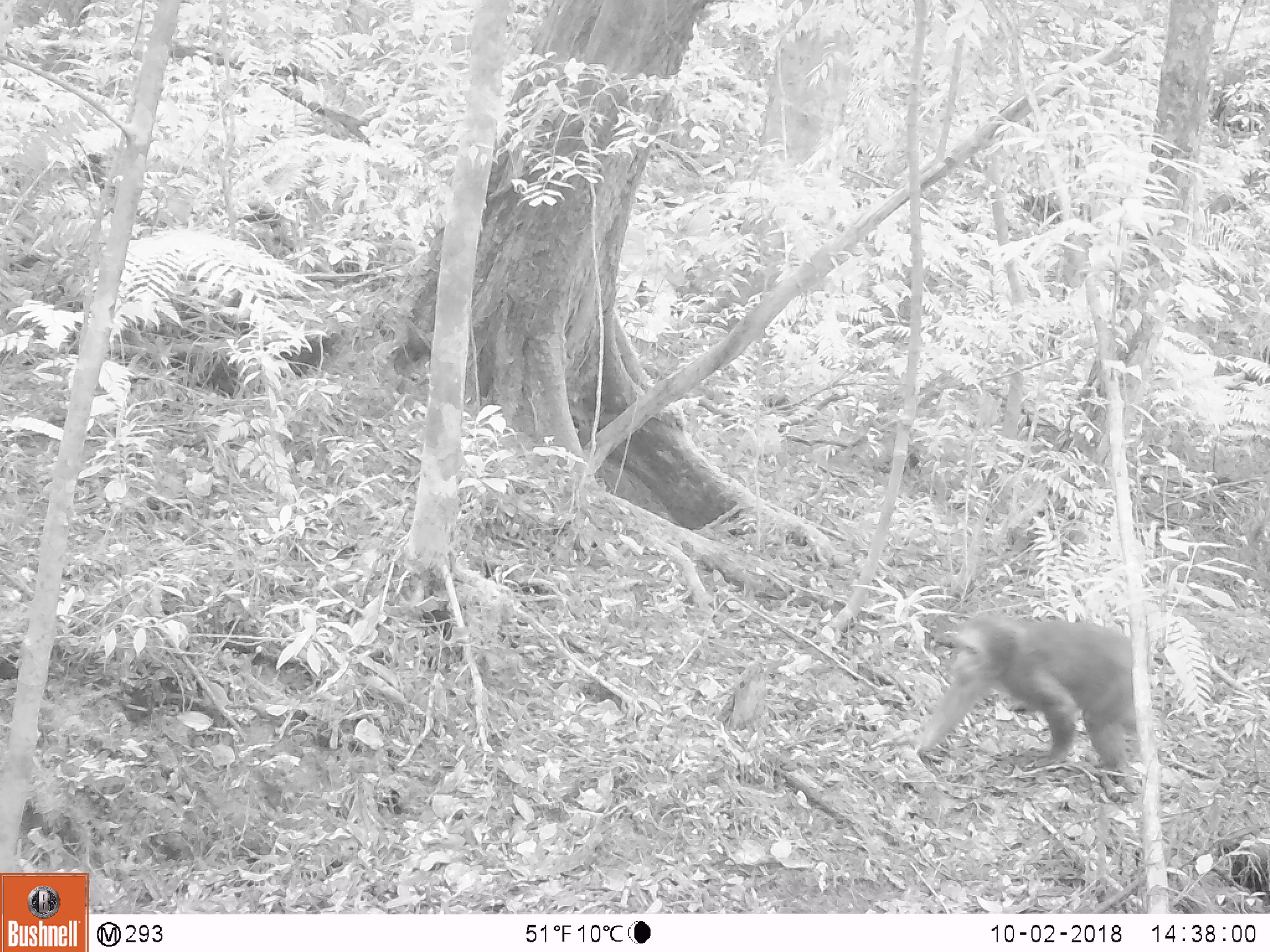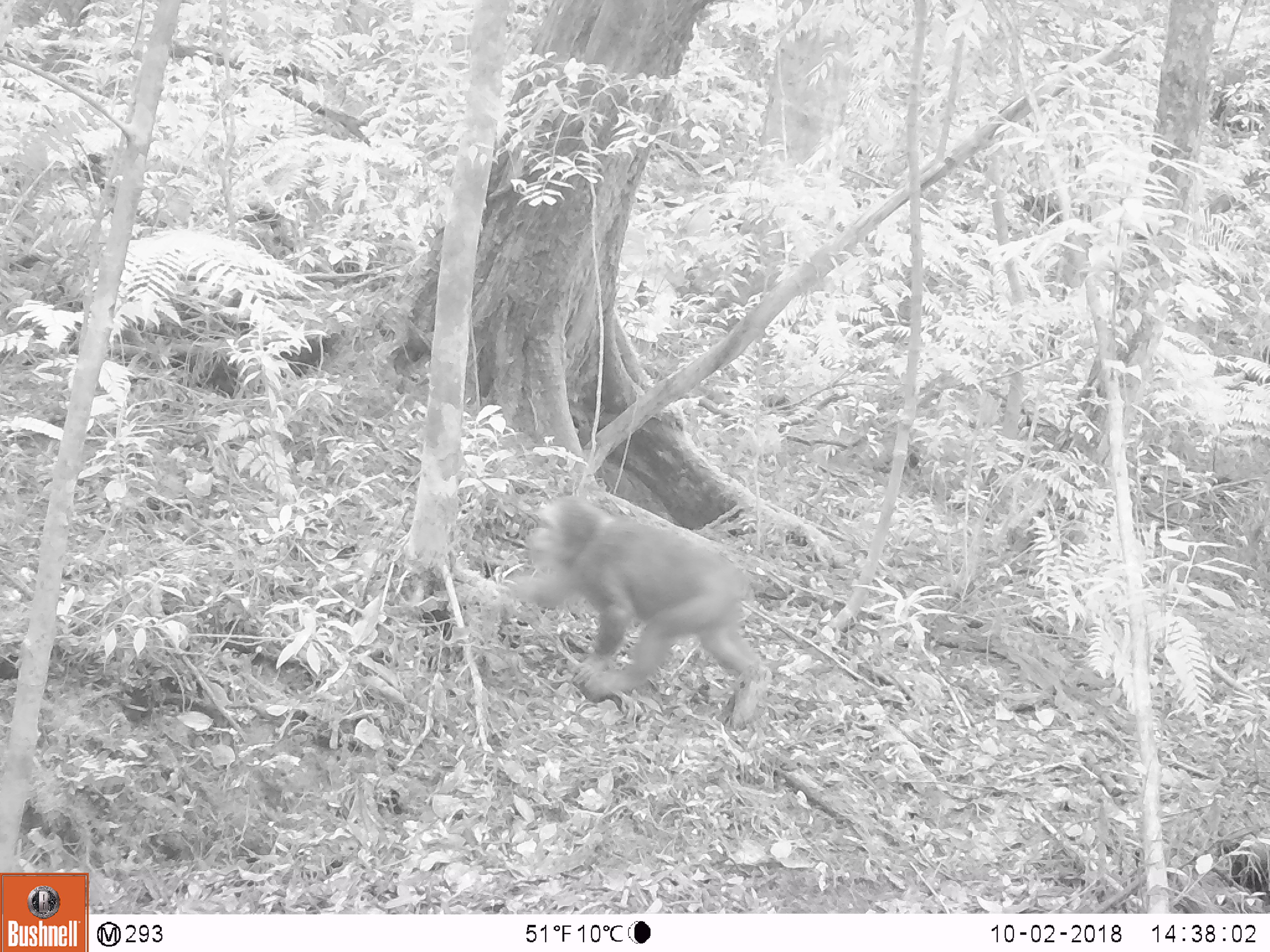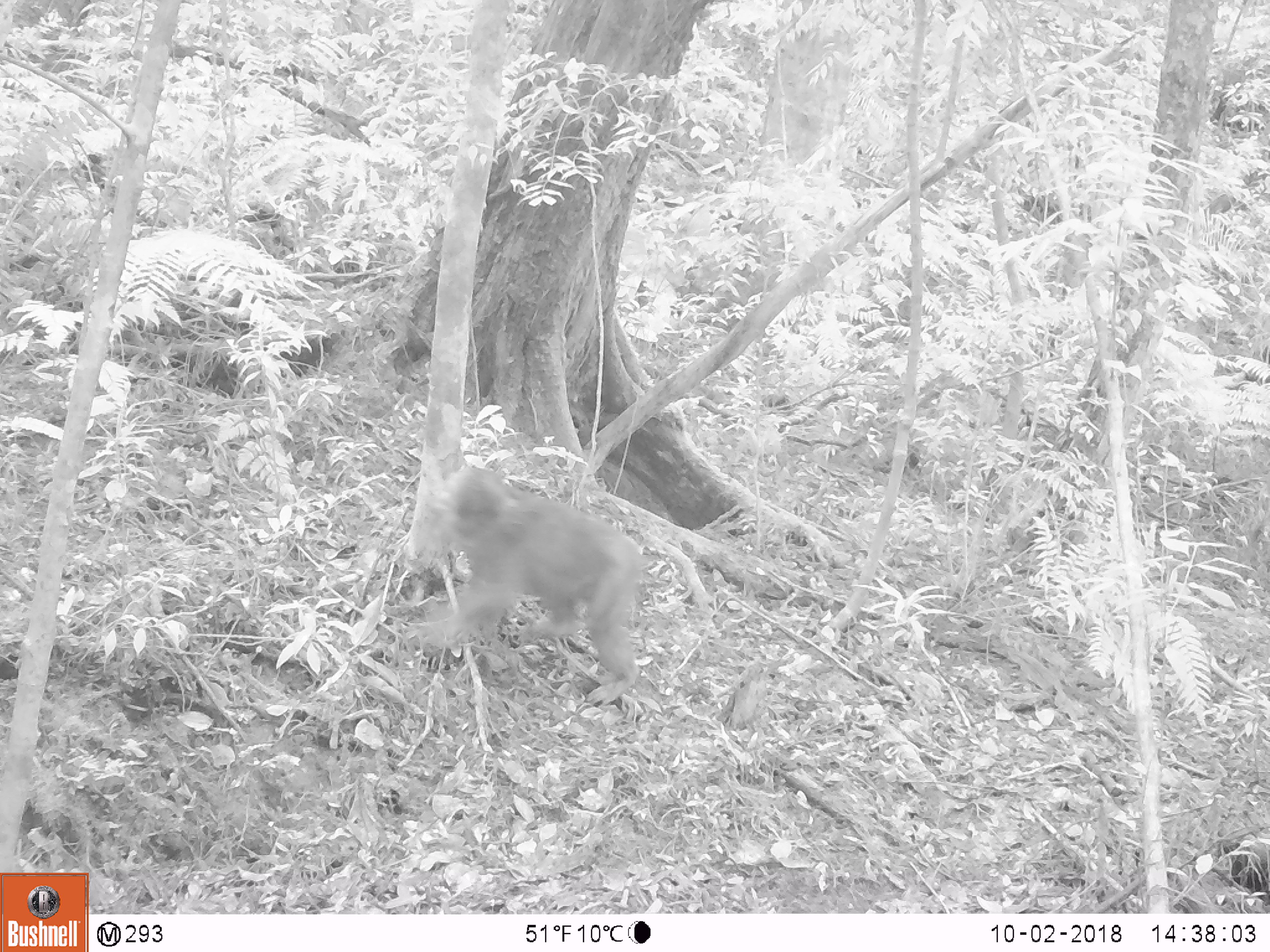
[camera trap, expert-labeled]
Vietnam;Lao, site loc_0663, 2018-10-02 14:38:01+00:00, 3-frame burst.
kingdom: Animalia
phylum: Chordata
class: Mammalia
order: Primates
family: Cercopithecidae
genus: Macaca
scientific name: Macaca arctoides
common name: stump-tailed macaque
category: stump tailed macaque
Stump tailed macaque (stump-tailed macaque) (Macaca arctoides). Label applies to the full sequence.